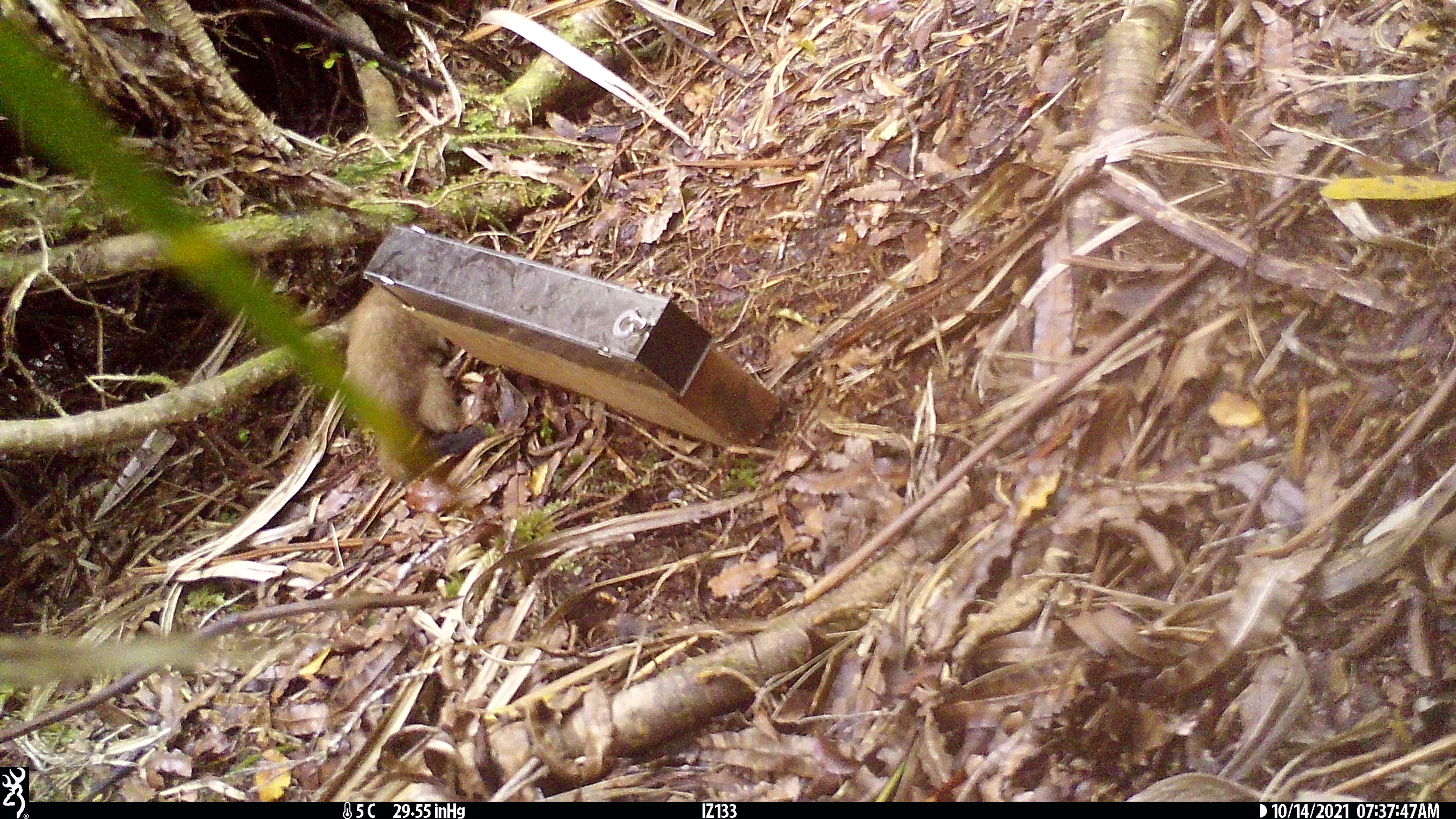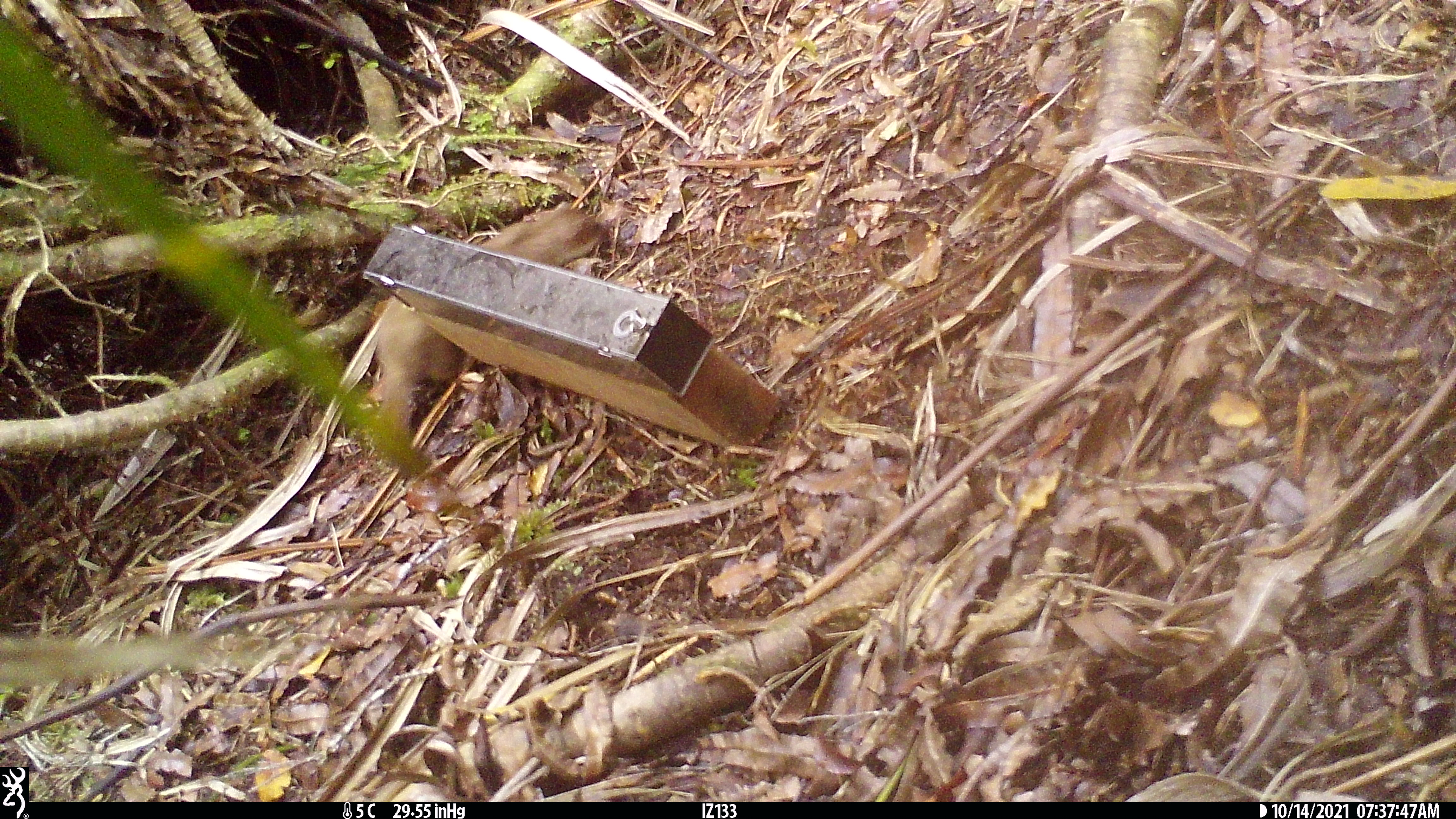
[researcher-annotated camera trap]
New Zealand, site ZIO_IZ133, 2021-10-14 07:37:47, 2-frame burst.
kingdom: Animalia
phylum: Chordata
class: Mammalia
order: Carnivora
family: Mustelidae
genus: Mustela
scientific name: Mustela erminea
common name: stoat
Stoat (Mustela erminea).